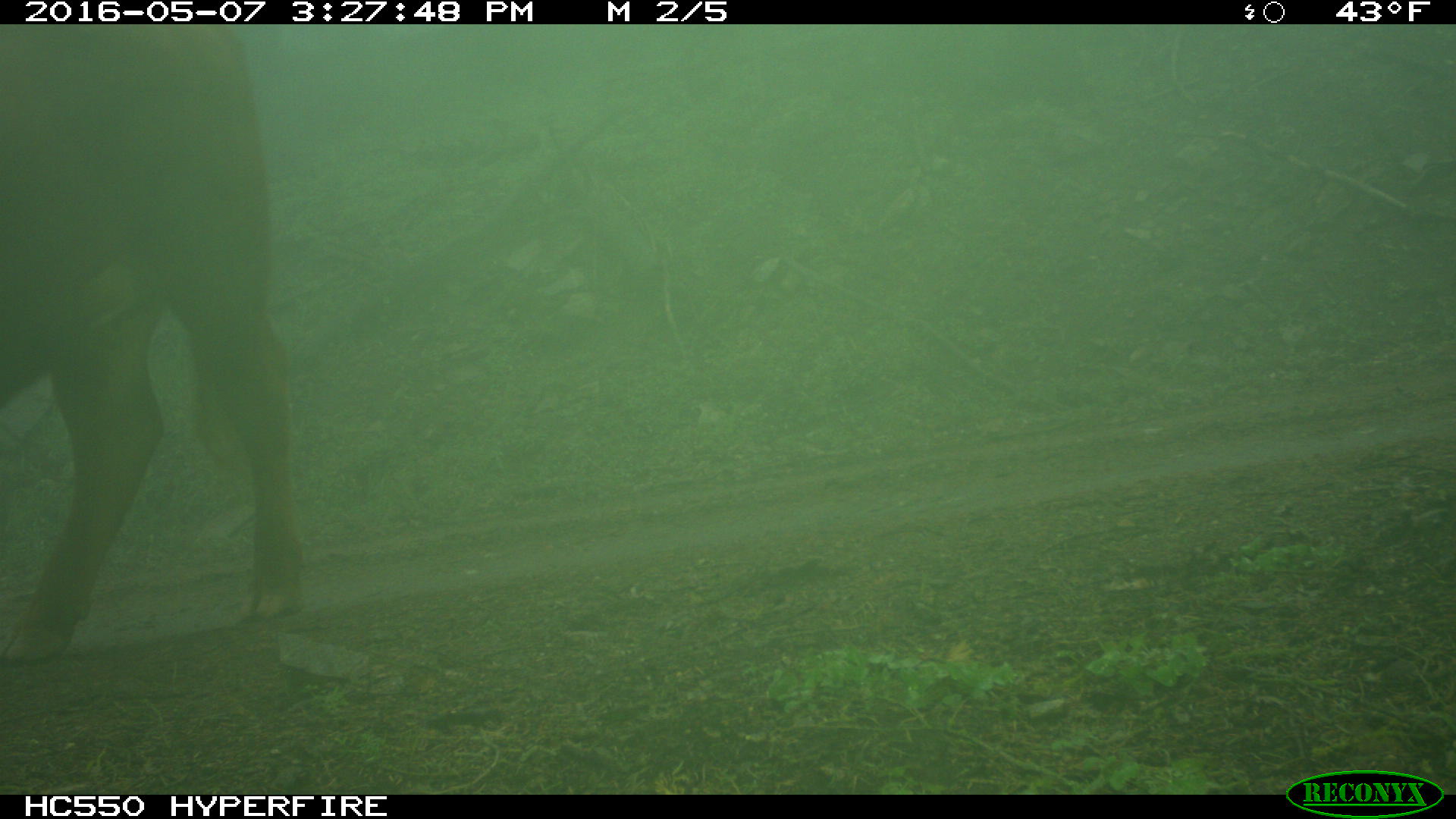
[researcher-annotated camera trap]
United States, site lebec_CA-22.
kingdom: Animalia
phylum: Chordata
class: Mammalia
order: Artiodactyla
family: Bovidae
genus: Bos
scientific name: Bos taurus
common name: domestic cow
Bos taurus (domestic cow).